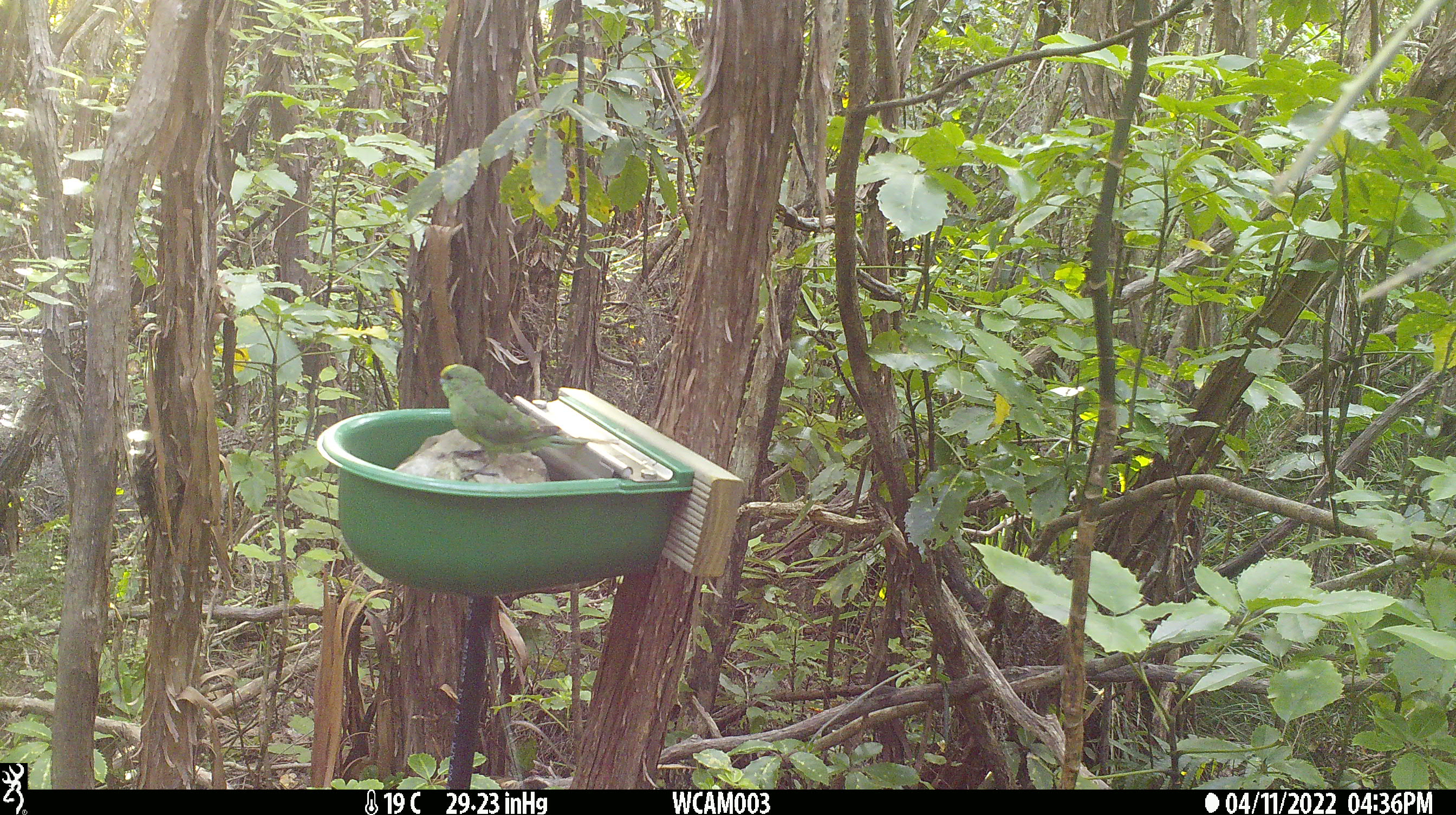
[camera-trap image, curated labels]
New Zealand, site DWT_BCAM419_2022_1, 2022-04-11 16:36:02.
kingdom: Animalia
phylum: Chordata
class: Aves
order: Psittaciformes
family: Psittaculidae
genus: Cyanoramphus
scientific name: Cyanoramphus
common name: parakeet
Parakeet (Cyanoramphus).